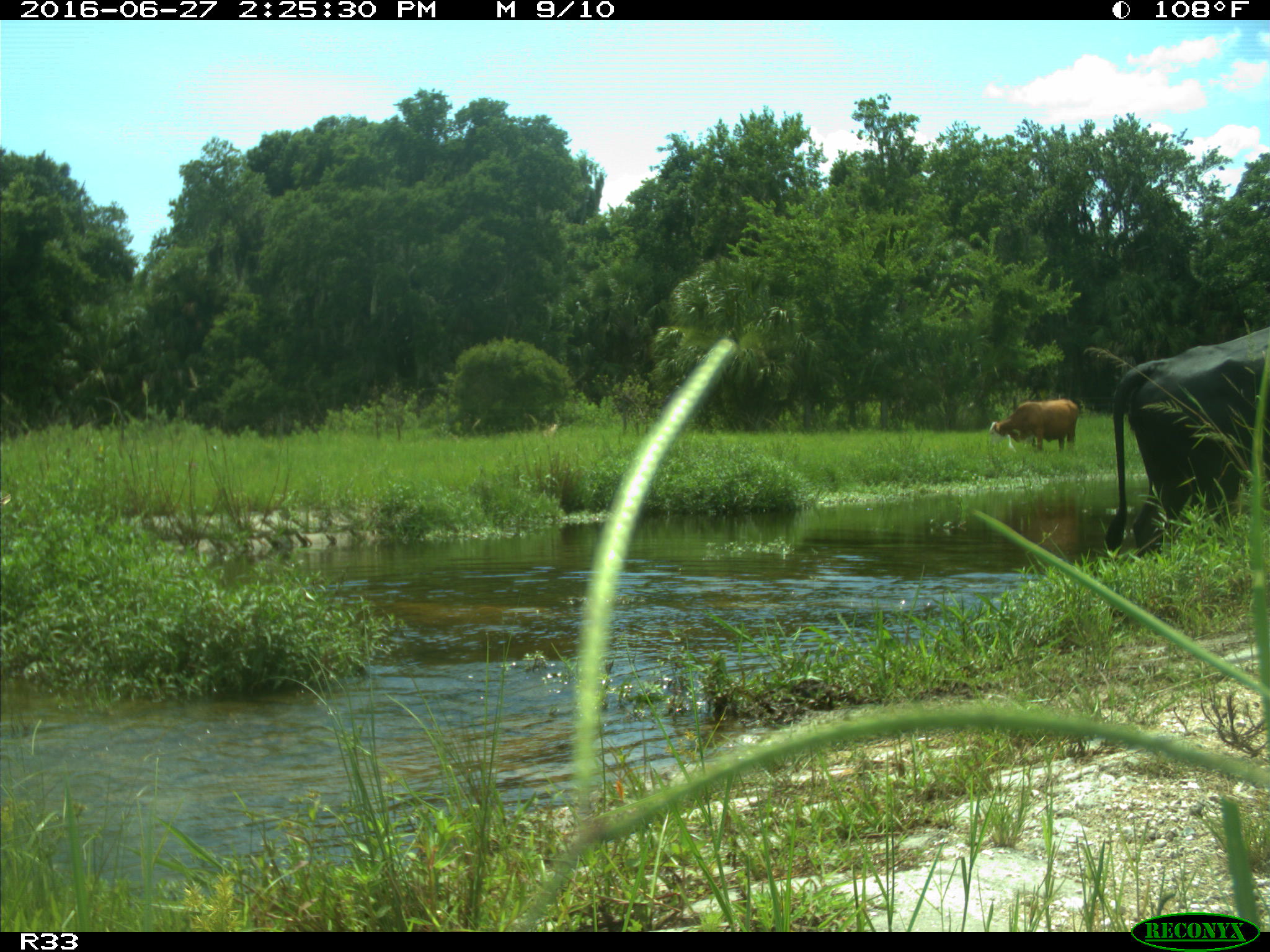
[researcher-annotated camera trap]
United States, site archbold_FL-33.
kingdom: Animalia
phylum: Chordata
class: Mammalia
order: Artiodactyla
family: Bovidae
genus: Bos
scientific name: Bos taurus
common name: domestic cow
Bos taurus (domestic cow).